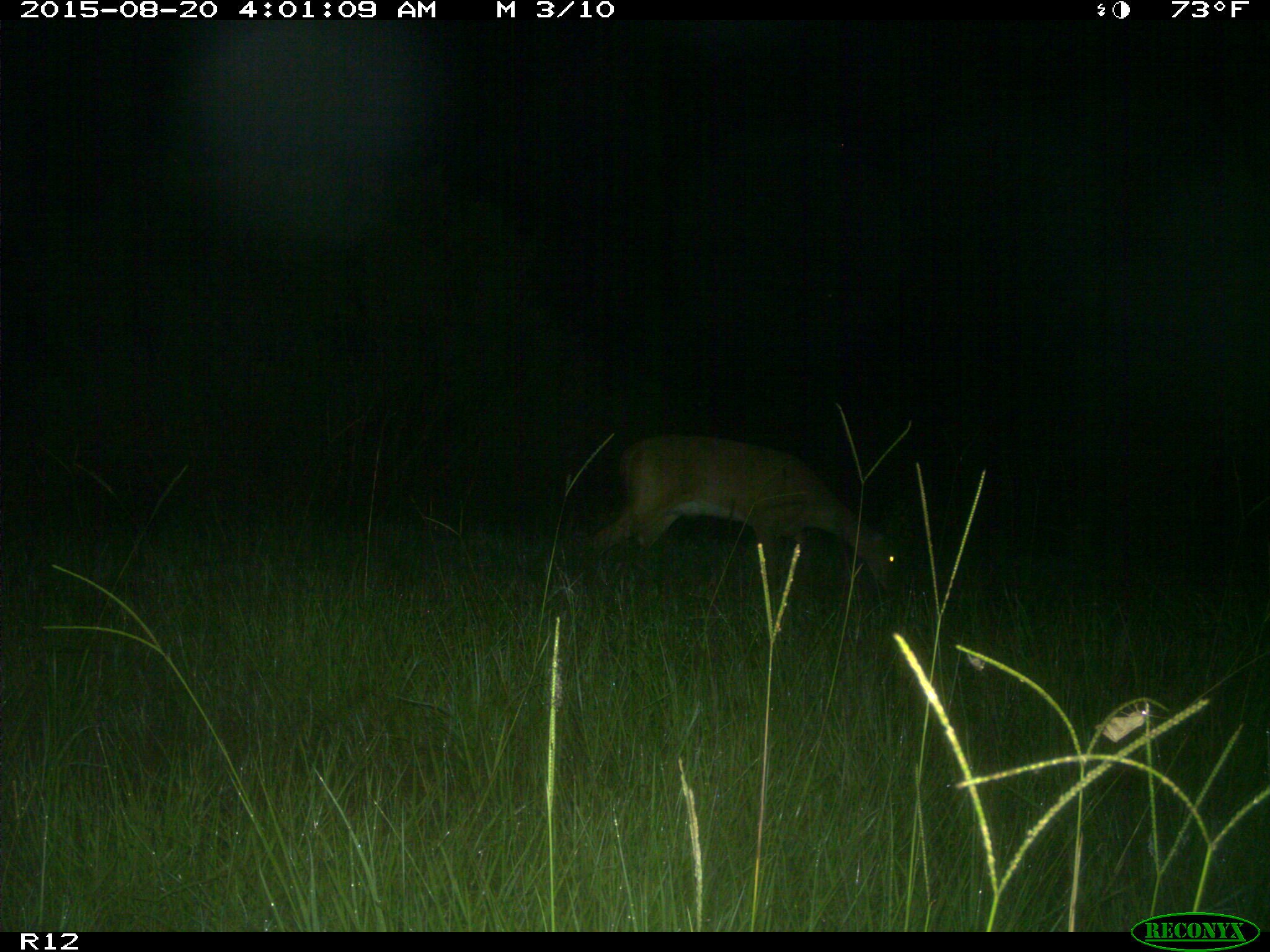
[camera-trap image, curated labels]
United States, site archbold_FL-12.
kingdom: Animalia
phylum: Chordata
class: Mammalia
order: Artiodactyla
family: Cervidae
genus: Odocoileus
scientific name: Odocoileus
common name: deer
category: unidentified deer